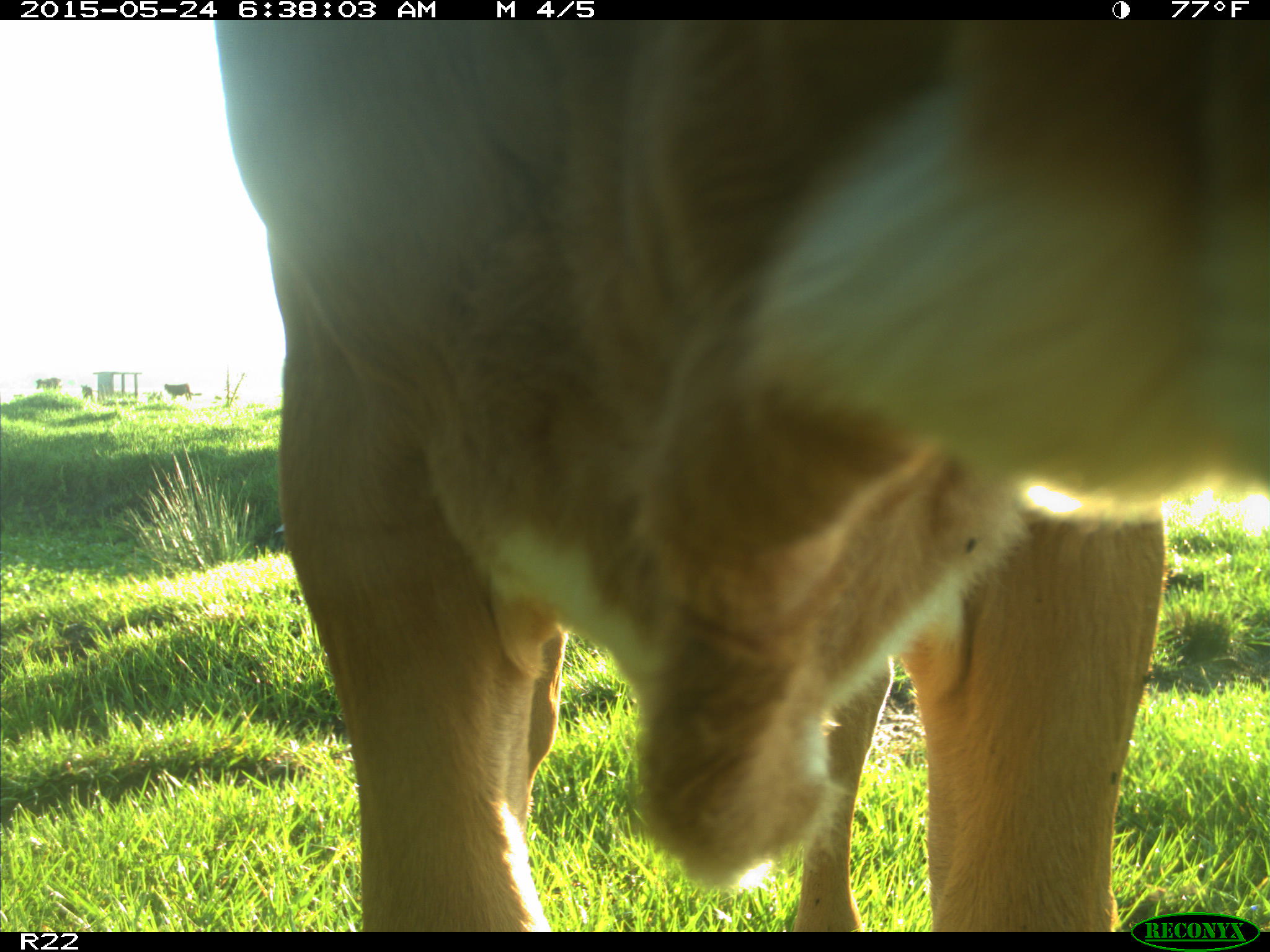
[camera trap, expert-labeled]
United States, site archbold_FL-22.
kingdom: Animalia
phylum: Chordata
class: Mammalia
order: Artiodactyla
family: Bovidae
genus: Bos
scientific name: Bos taurus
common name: domestic cow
Bos taurus (domestic cow).